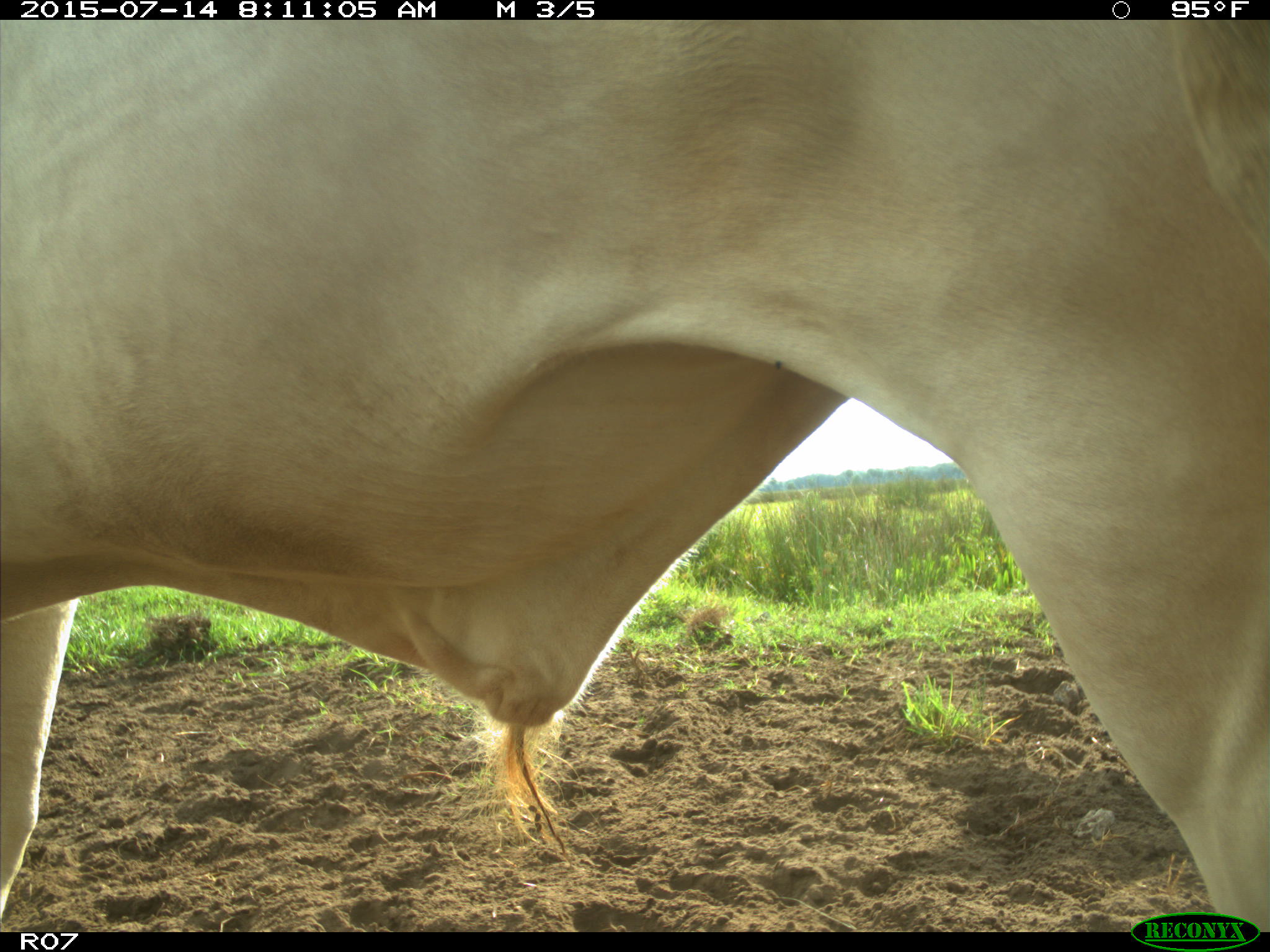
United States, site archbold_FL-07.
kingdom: Animalia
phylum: Chordata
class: Mammalia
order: Artiodactyla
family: Bovidae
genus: Bos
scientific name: Bos taurus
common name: domestic cow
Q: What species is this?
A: Bos taurus (domestic cow).